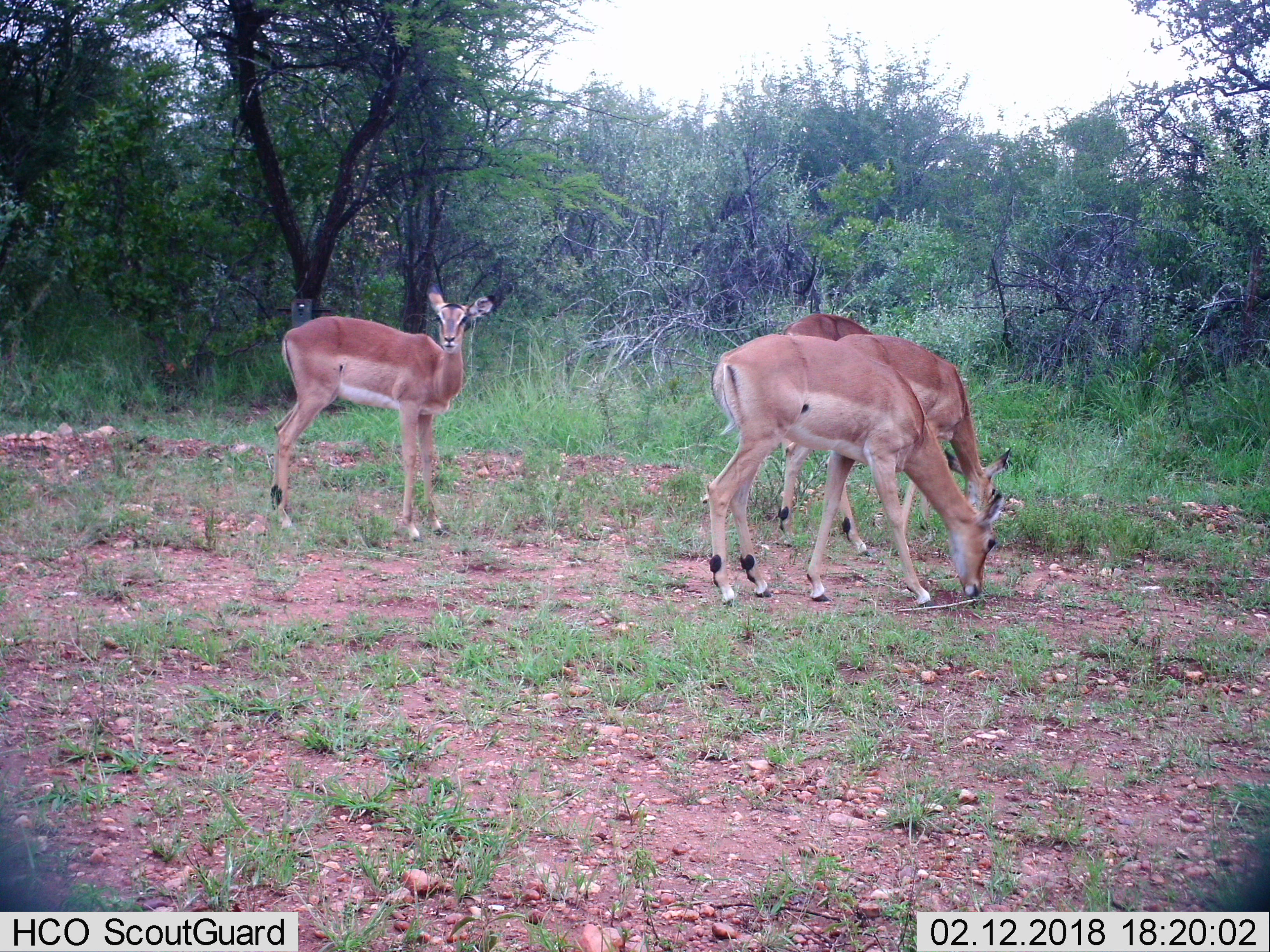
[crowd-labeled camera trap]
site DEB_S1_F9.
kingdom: Animalia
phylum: Chordata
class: Mammalia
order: Artiodactyla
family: Bovidae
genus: Aepyceros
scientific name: Aepyceros melampus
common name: impala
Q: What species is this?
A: Impala (Aepyceros melampus).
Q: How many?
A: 4.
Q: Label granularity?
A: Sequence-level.